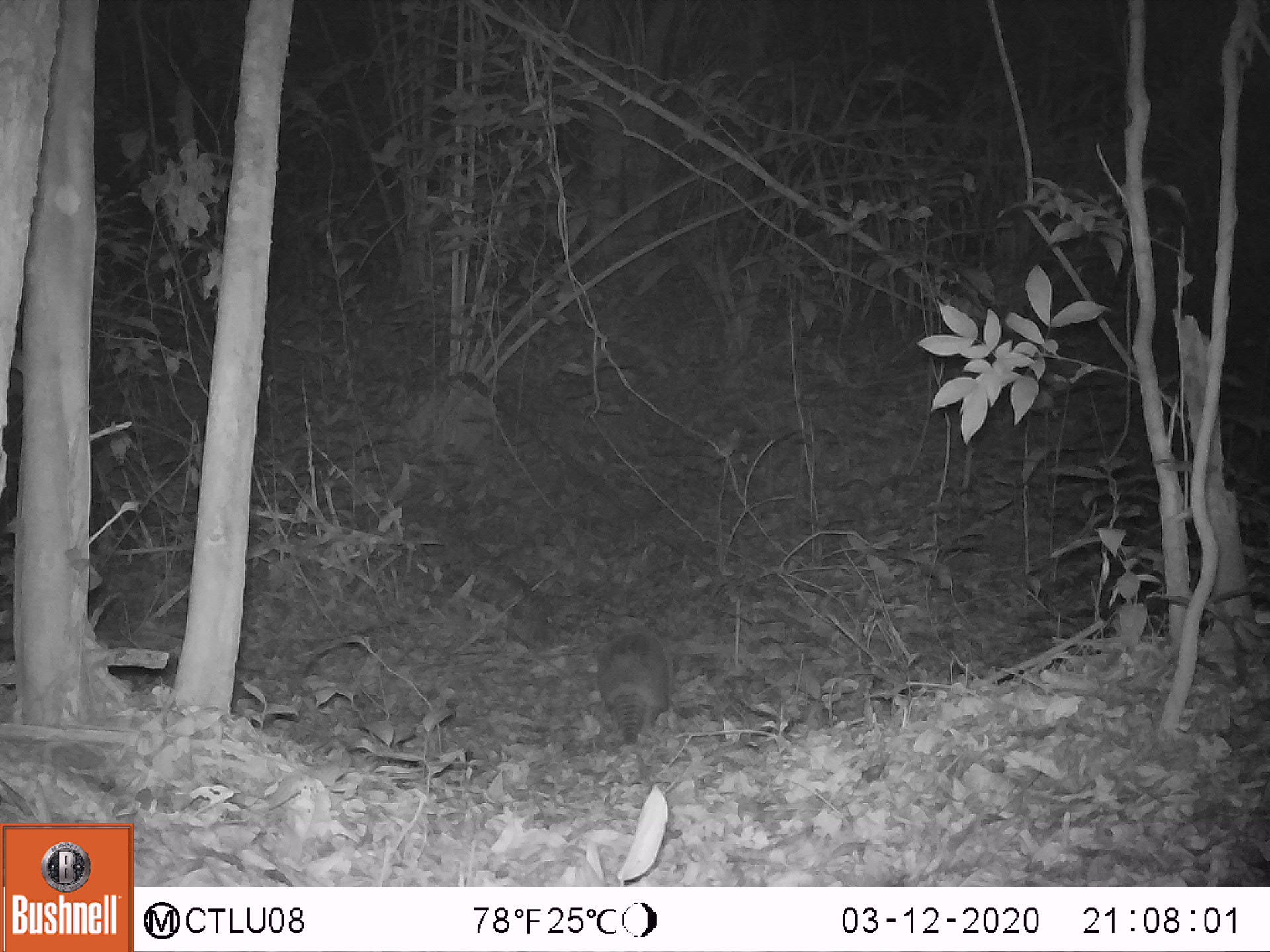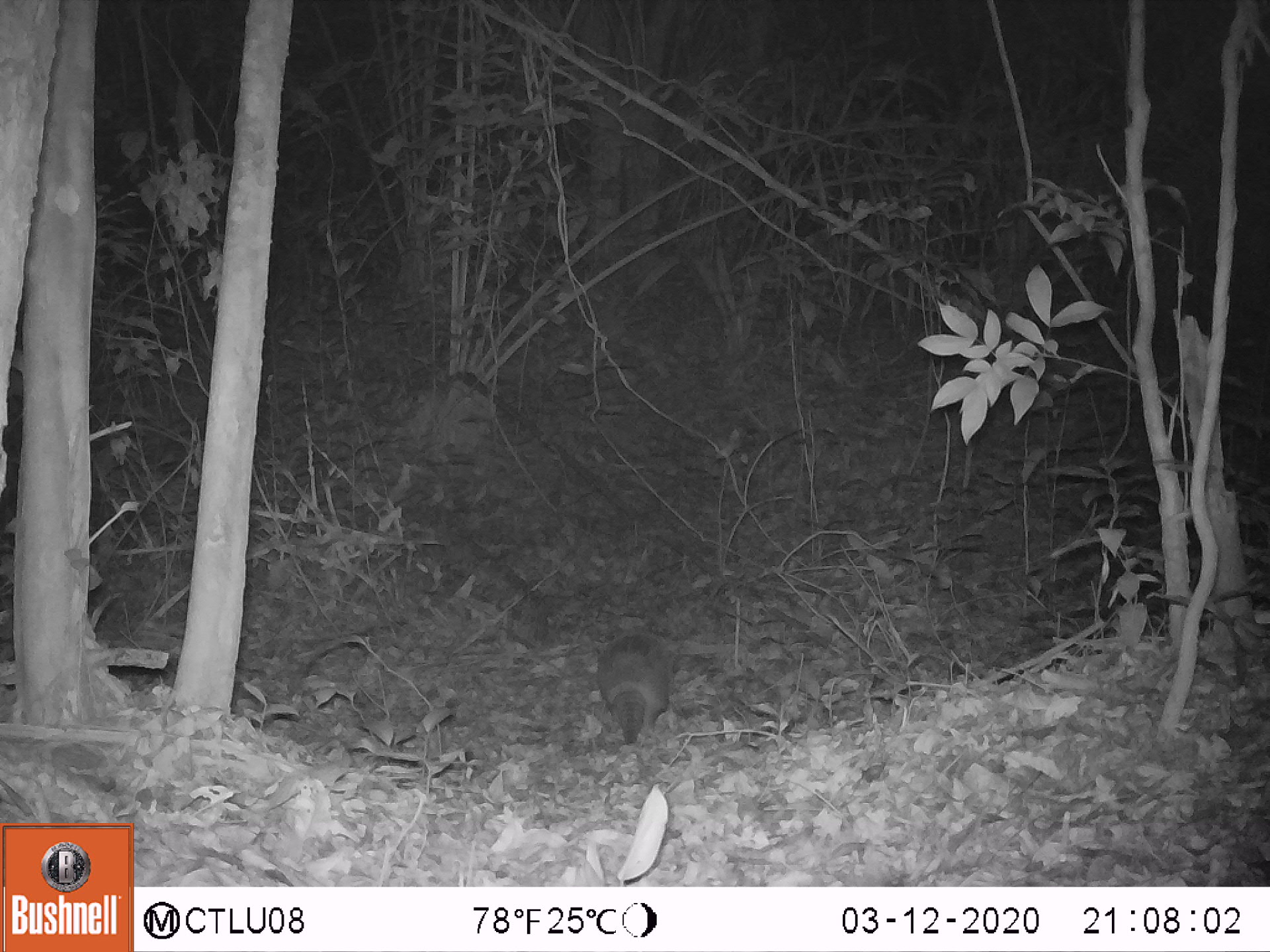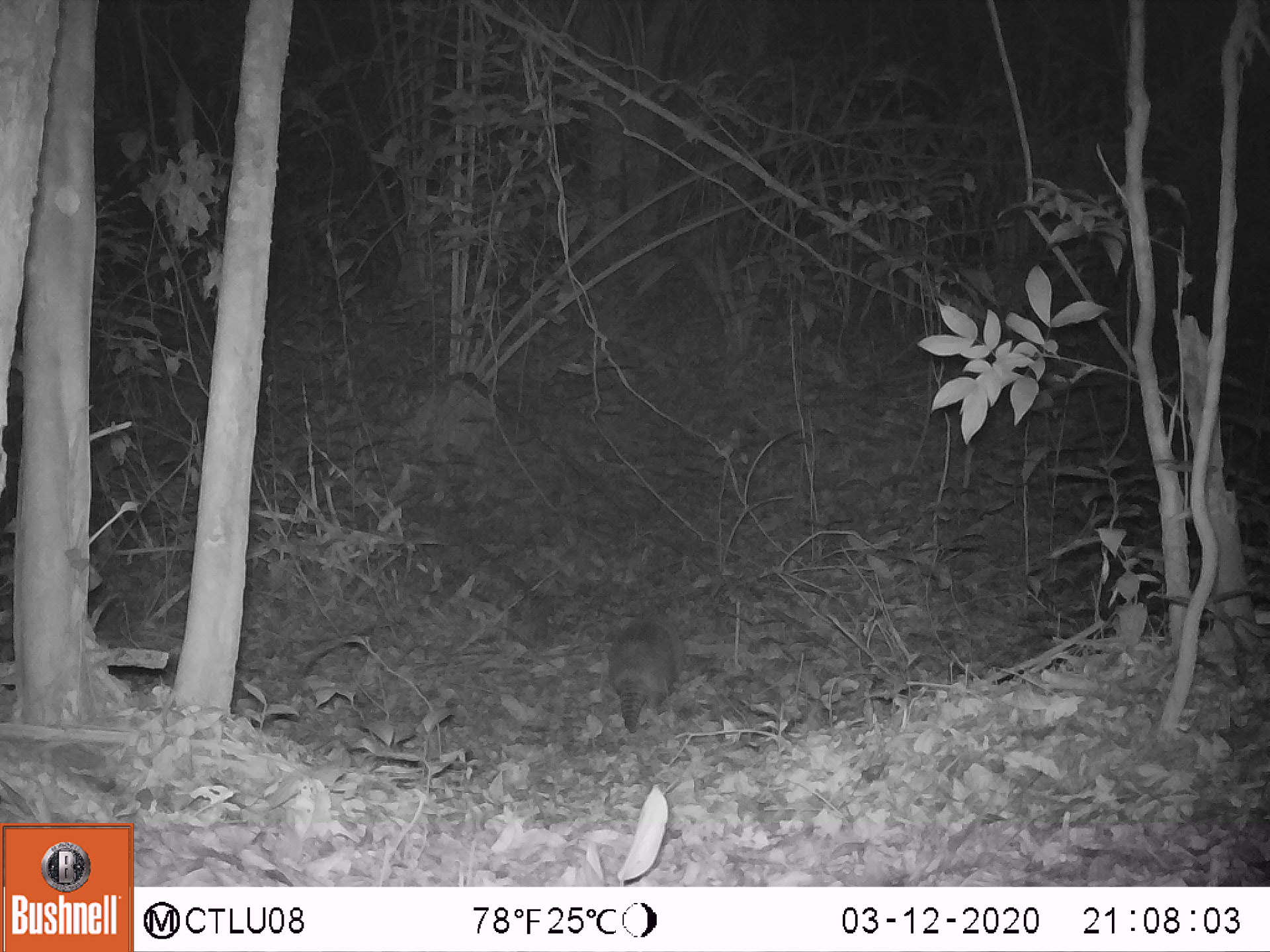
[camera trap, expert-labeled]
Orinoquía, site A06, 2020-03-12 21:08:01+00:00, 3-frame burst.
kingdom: Animalia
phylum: Chordata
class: Mammalia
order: Cingulata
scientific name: Cingulata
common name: armadillo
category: unknown armadillo